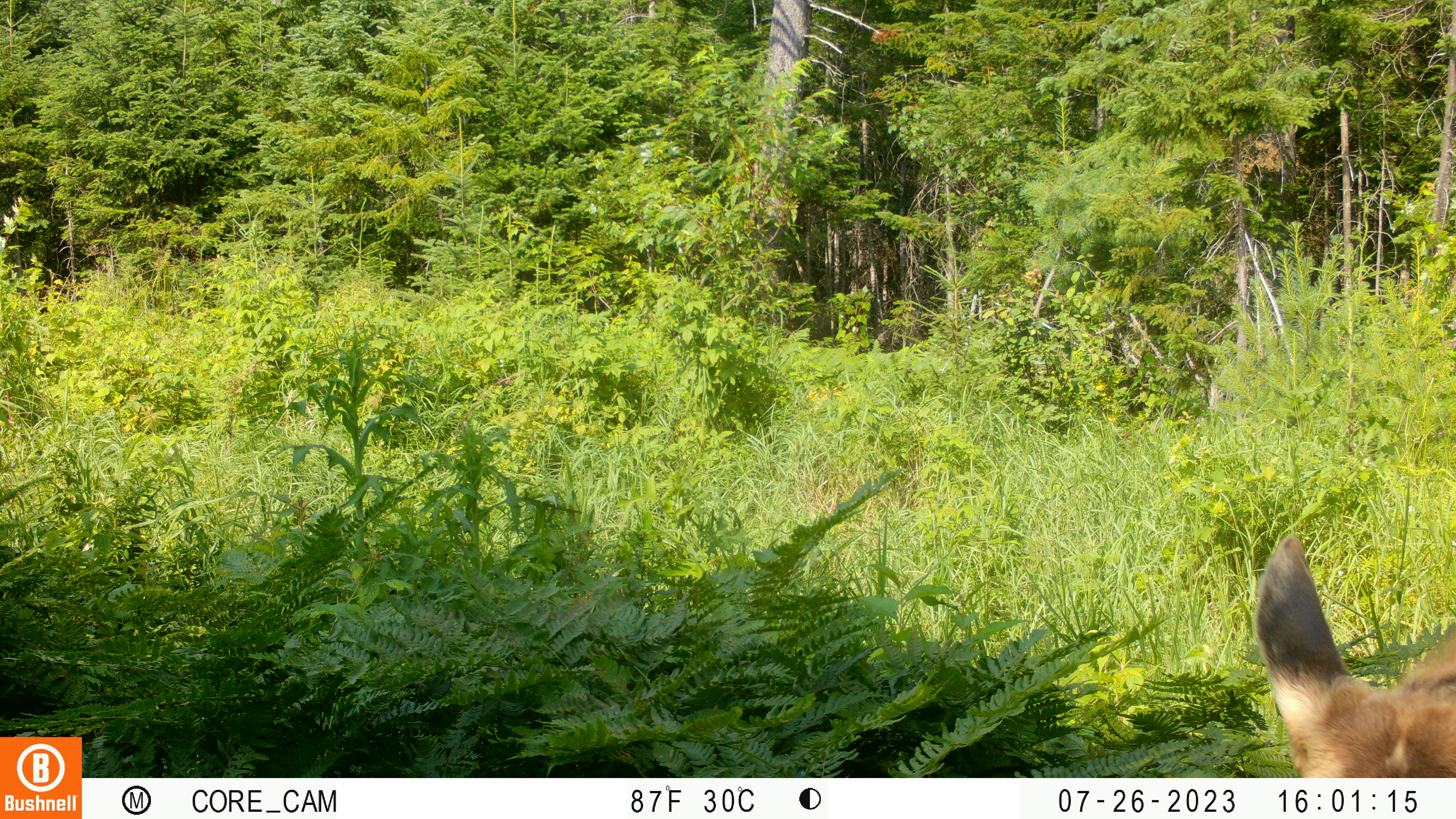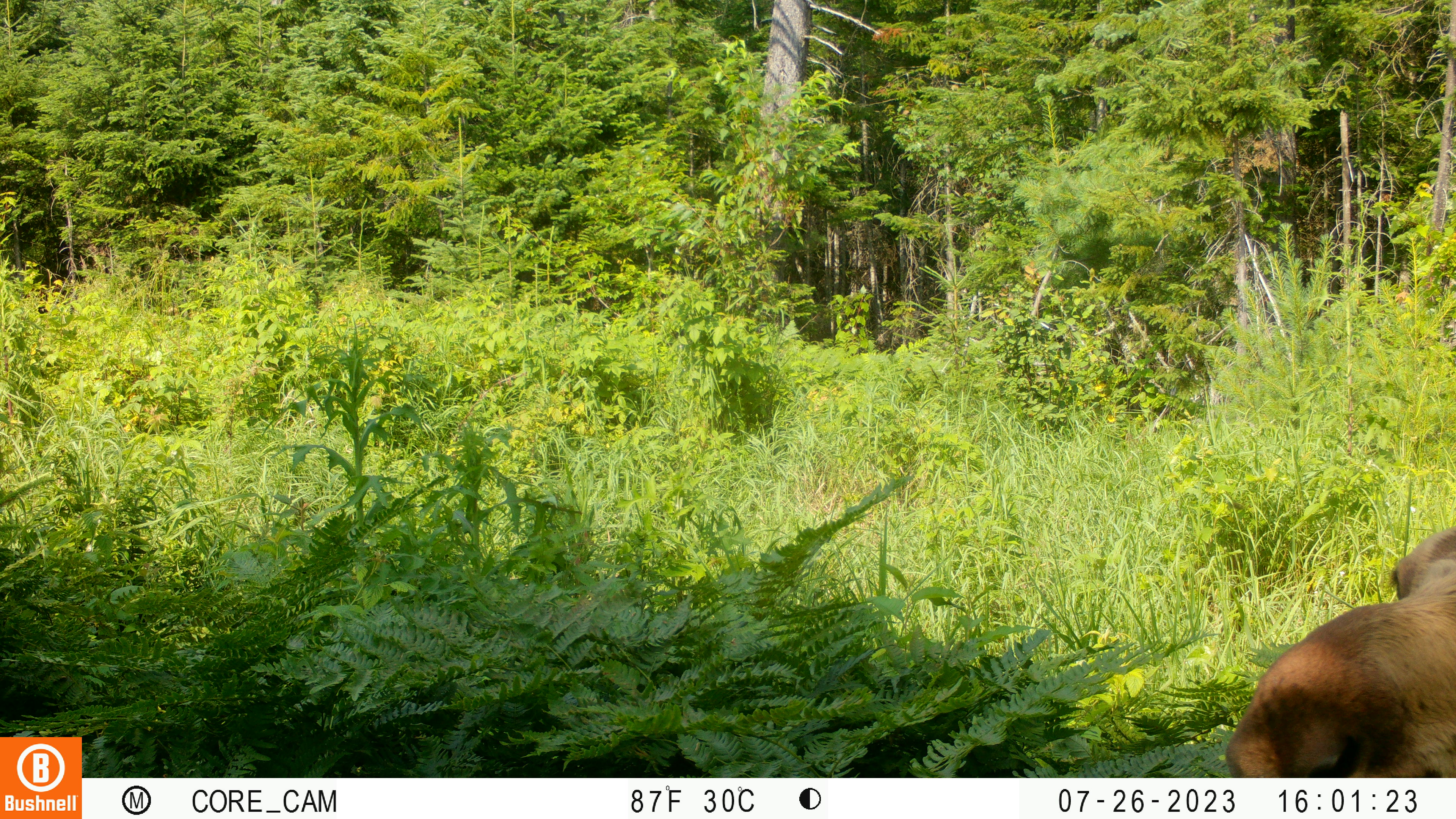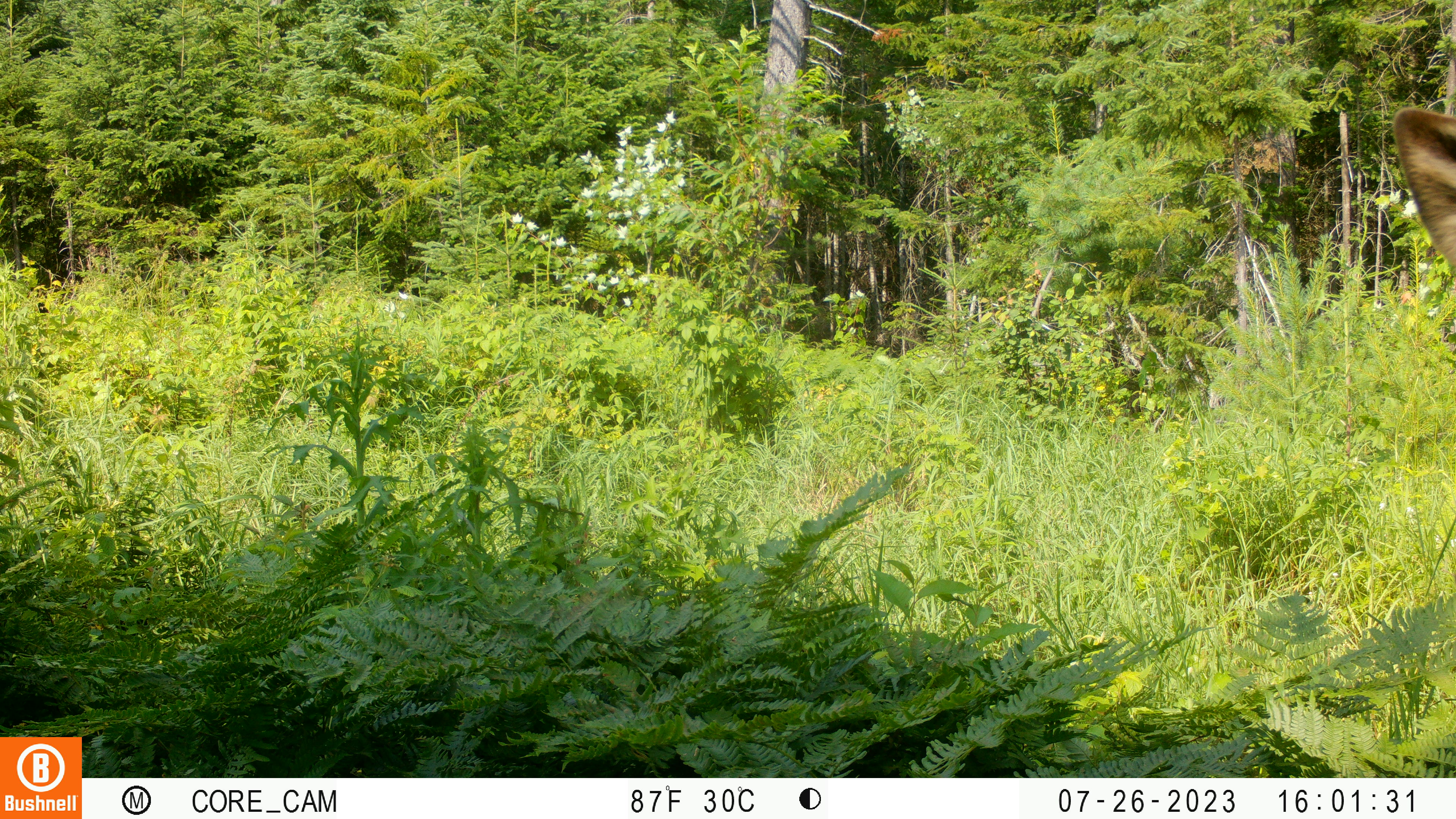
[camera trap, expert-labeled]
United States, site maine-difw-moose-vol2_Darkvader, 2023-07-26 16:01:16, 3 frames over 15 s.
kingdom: Animalia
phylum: Chordata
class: Mammalia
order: Artiodactyla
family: Cervidae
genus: Alces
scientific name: Alces alces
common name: moose